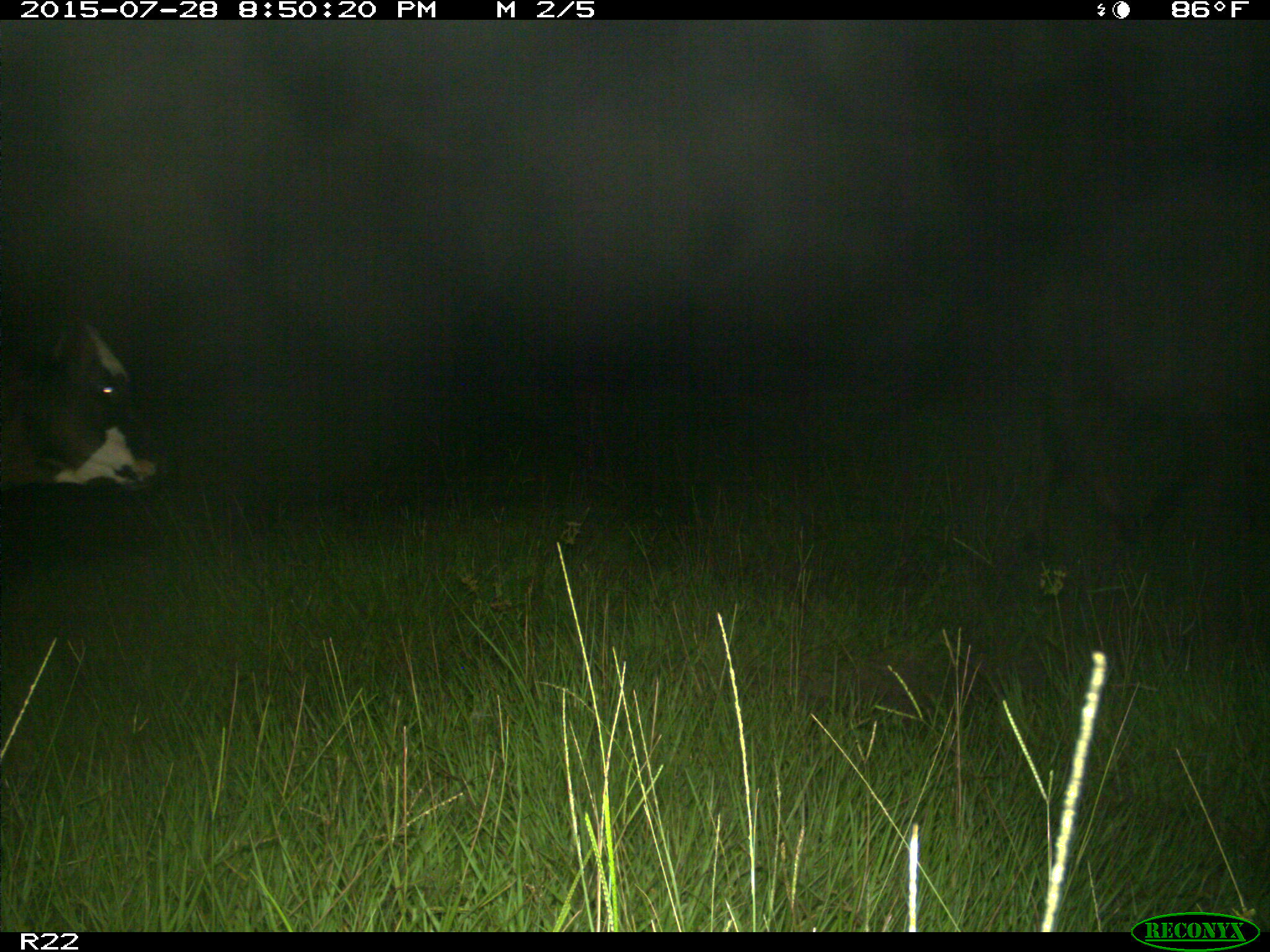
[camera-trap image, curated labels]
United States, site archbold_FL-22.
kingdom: Animalia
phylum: Chordata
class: Mammalia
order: Artiodactyla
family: Bovidae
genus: Bos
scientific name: Bos taurus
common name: domestic cow